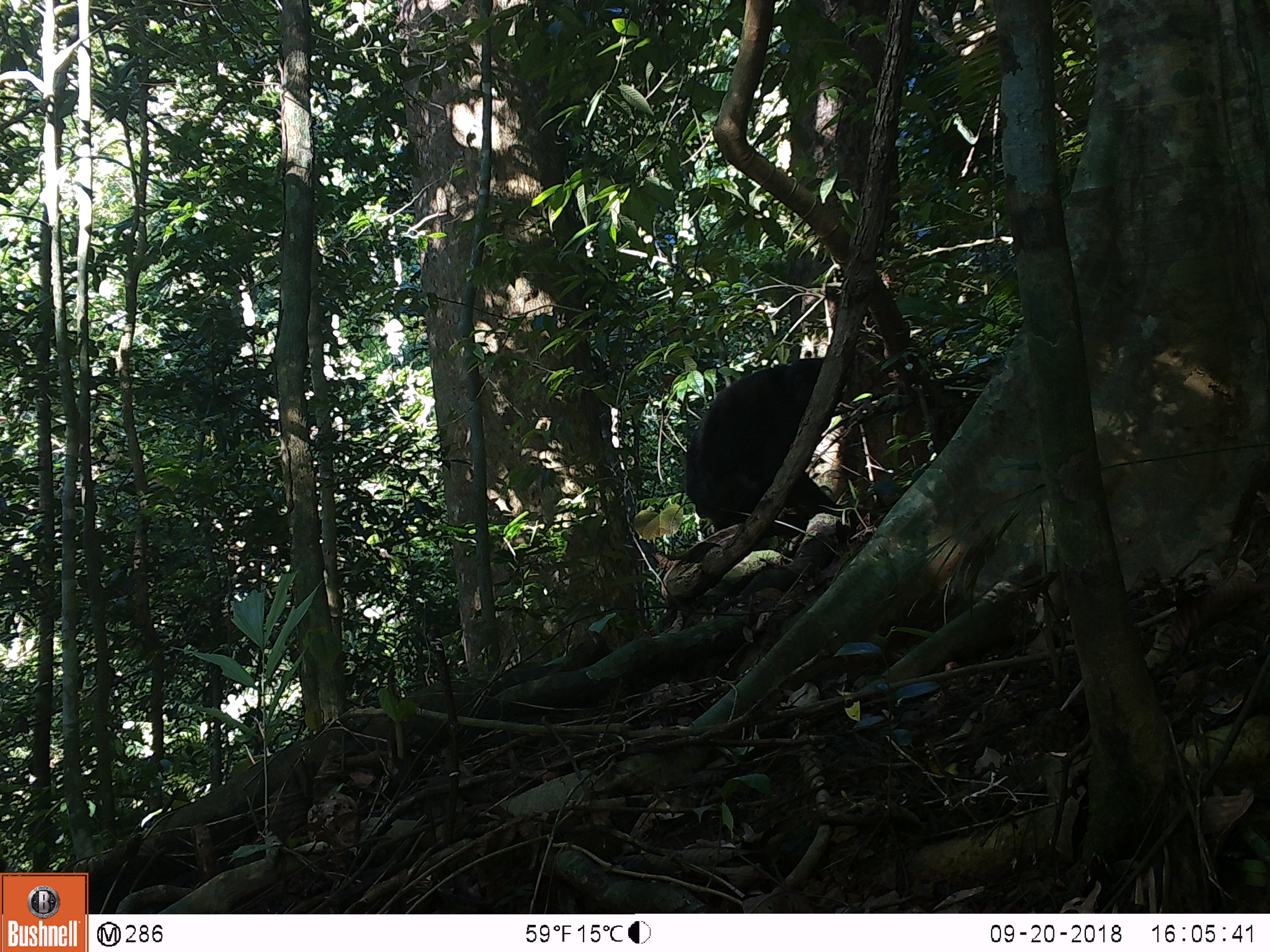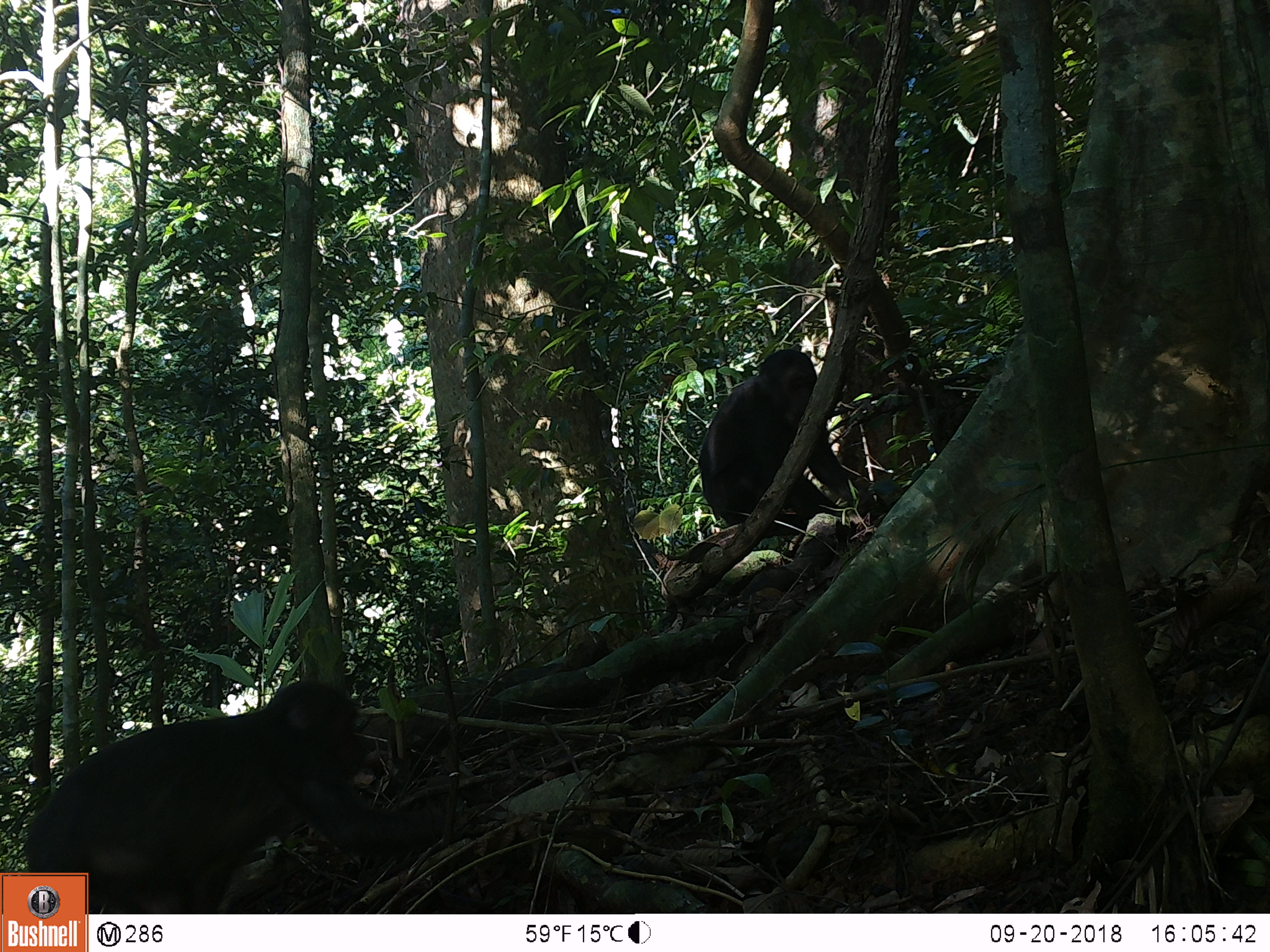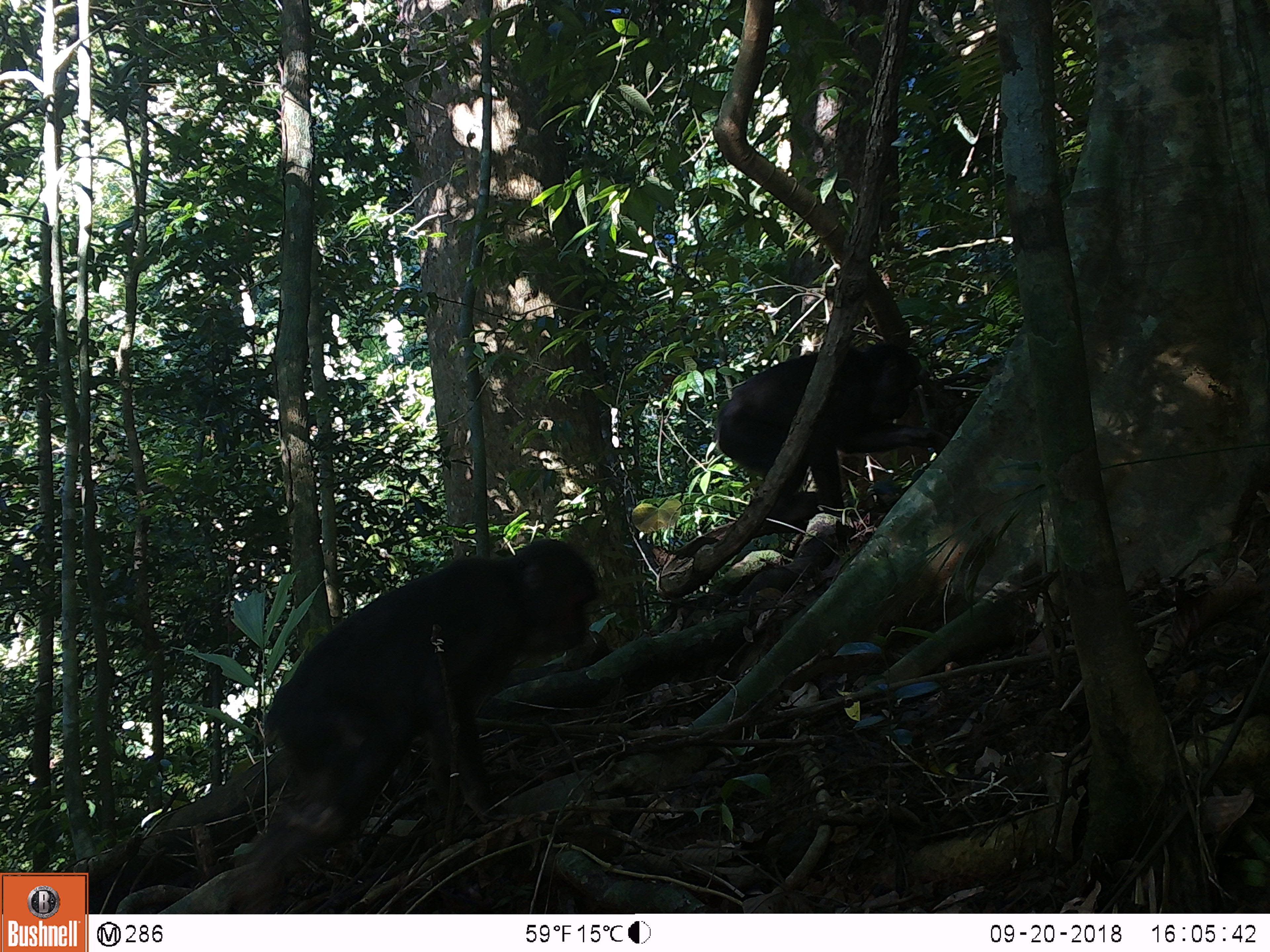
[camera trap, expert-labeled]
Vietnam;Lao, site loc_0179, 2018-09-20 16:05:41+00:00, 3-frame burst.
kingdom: Animalia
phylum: Chordata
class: Mammalia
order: Primates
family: Cercopithecidae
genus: Macaca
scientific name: Macaca arctoides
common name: stump-tailed macaque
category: stump tailed macaque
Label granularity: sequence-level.